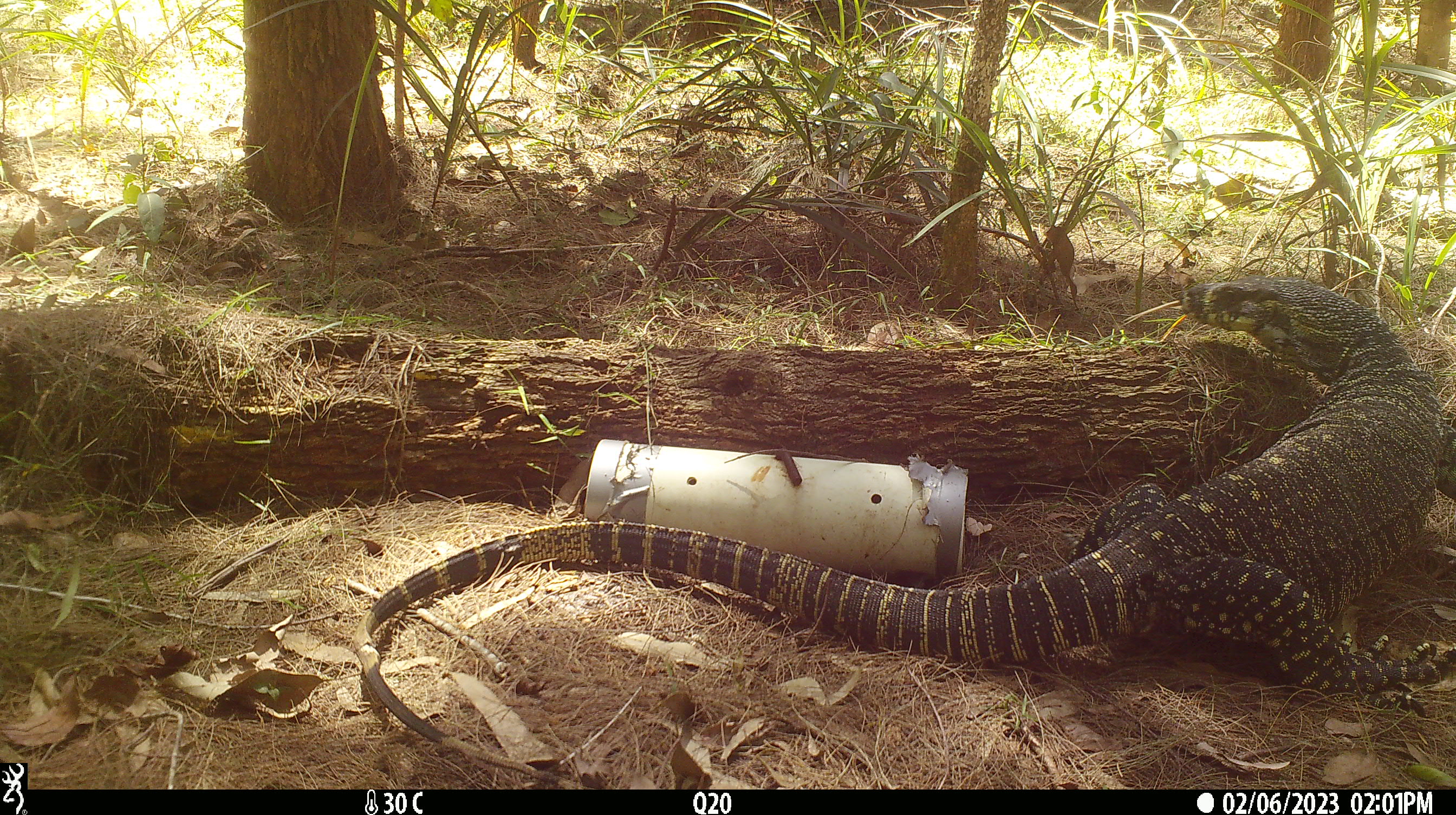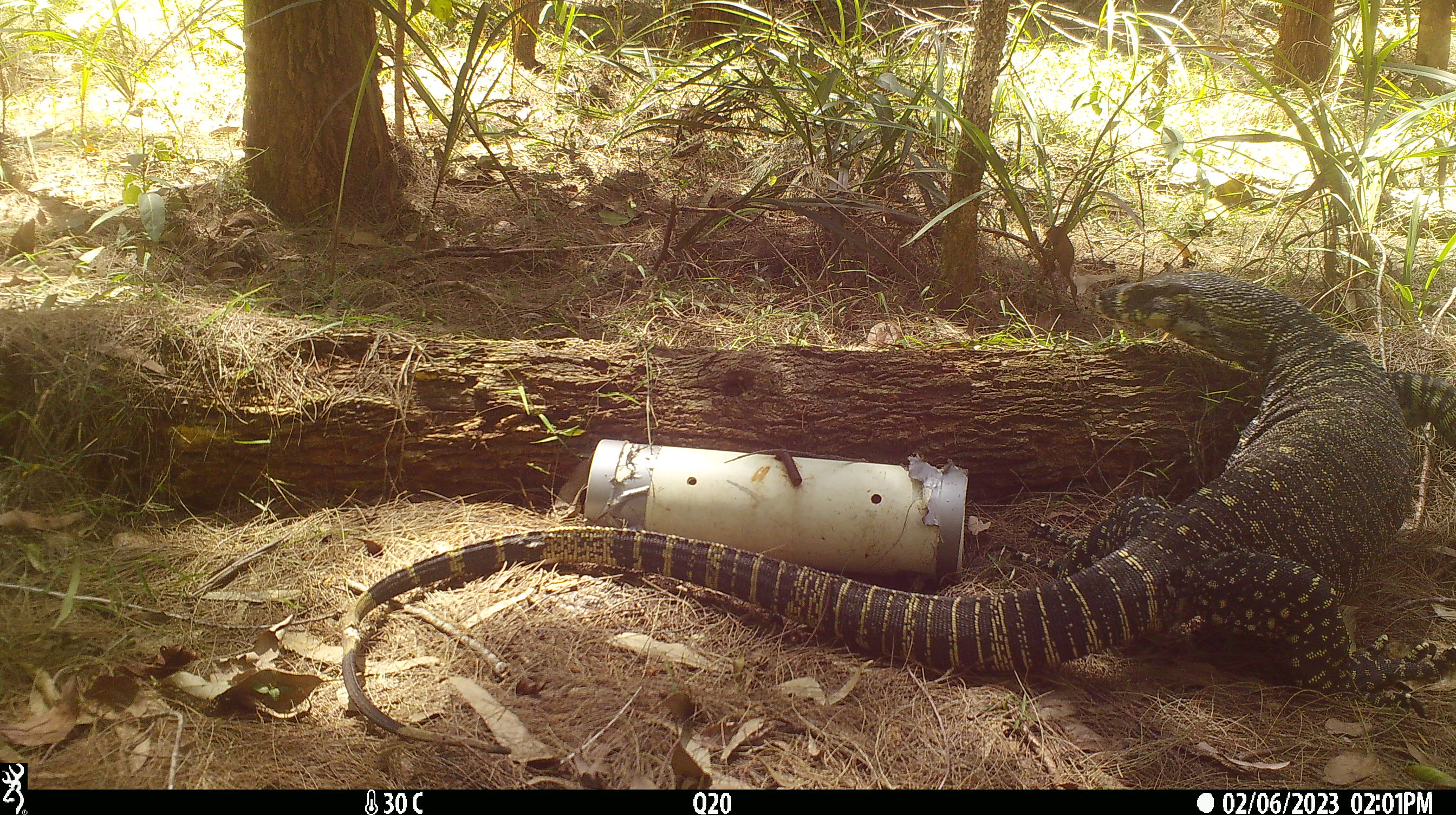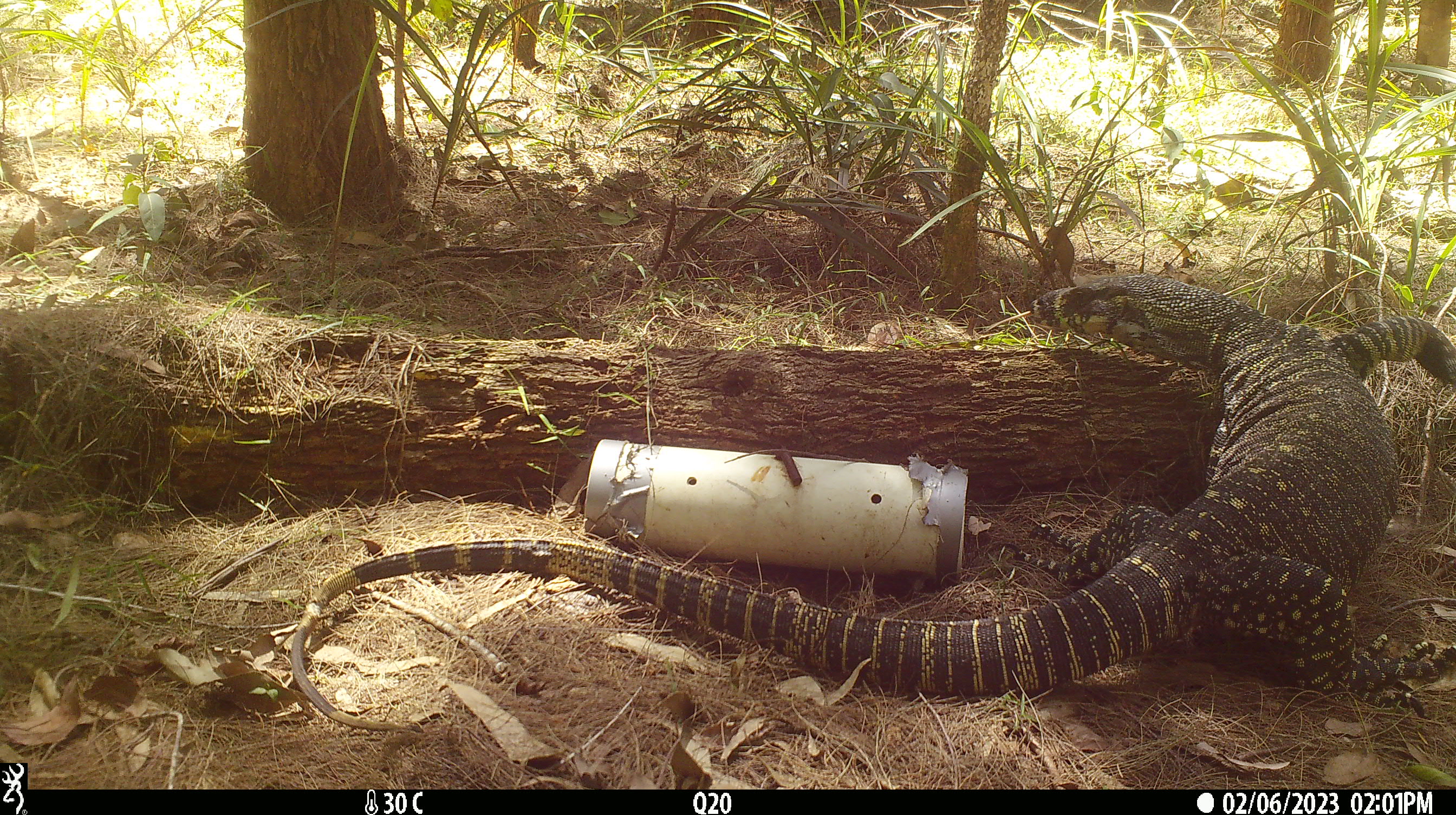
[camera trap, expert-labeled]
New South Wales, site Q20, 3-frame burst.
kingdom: Animalia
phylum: Chordata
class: Reptilia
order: Squamata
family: Varanidae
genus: Varanus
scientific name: Varanus varius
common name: lace monitor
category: goanna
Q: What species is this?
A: Goanna (lace monitor) (Varanus varius).